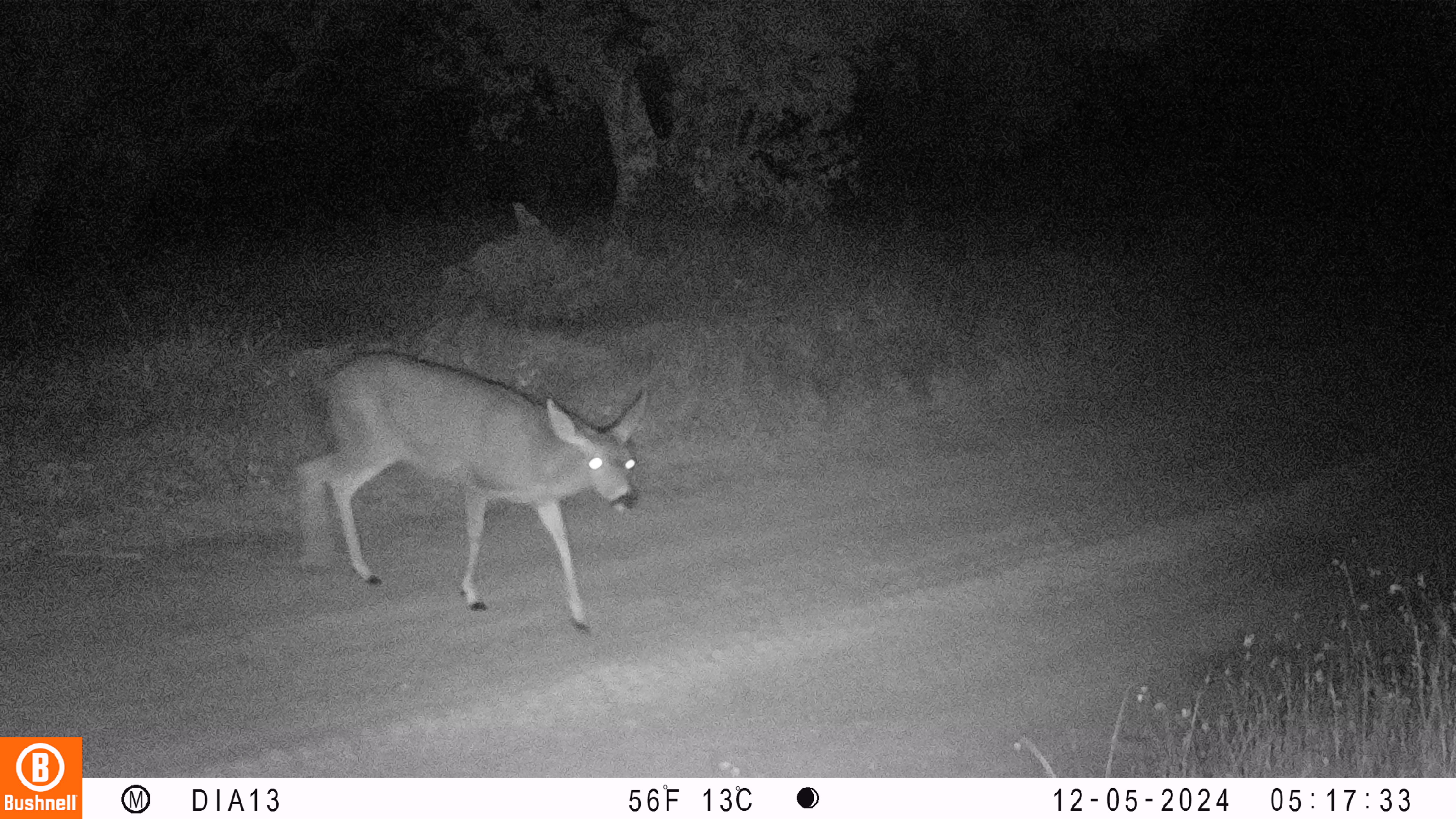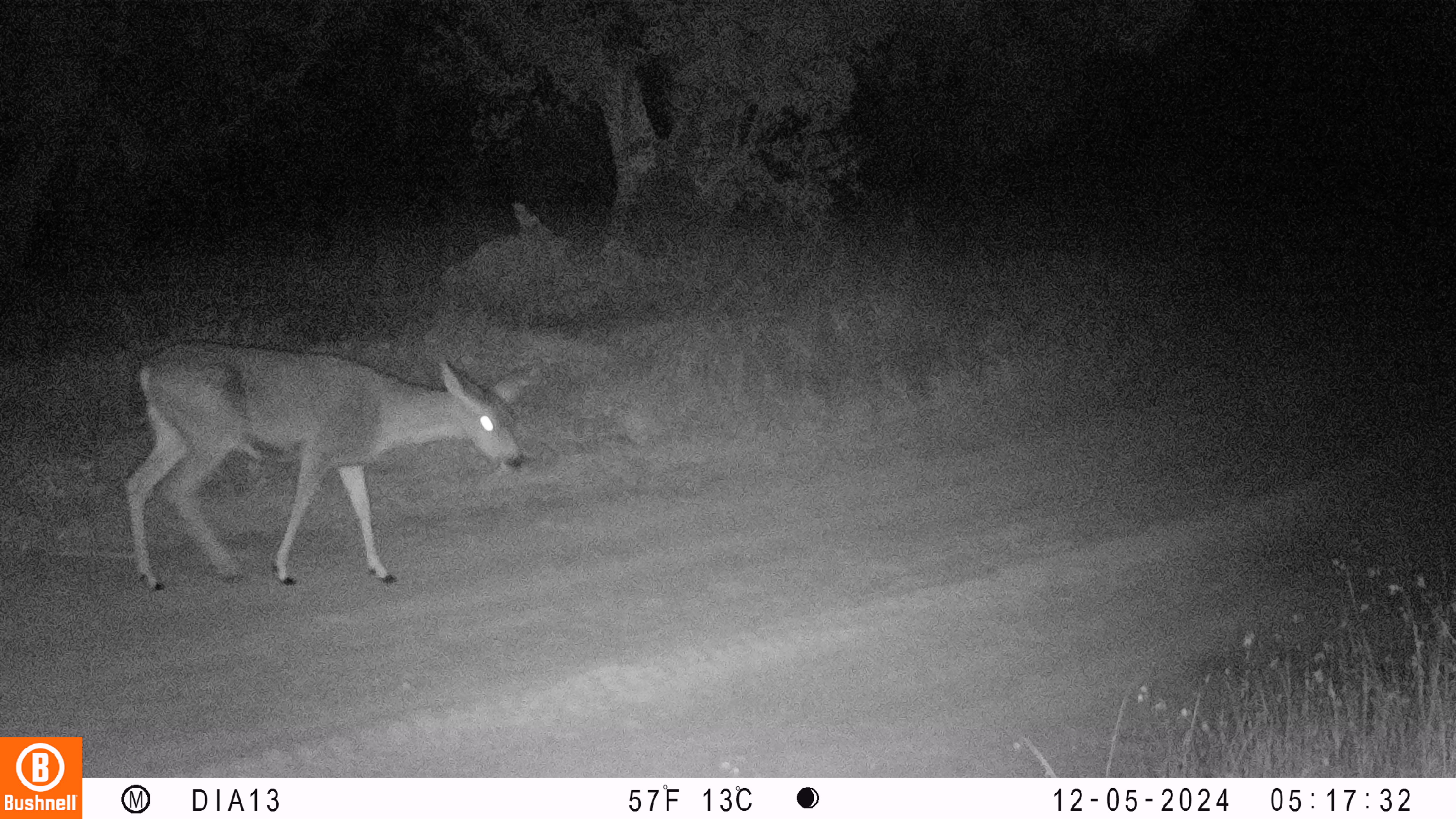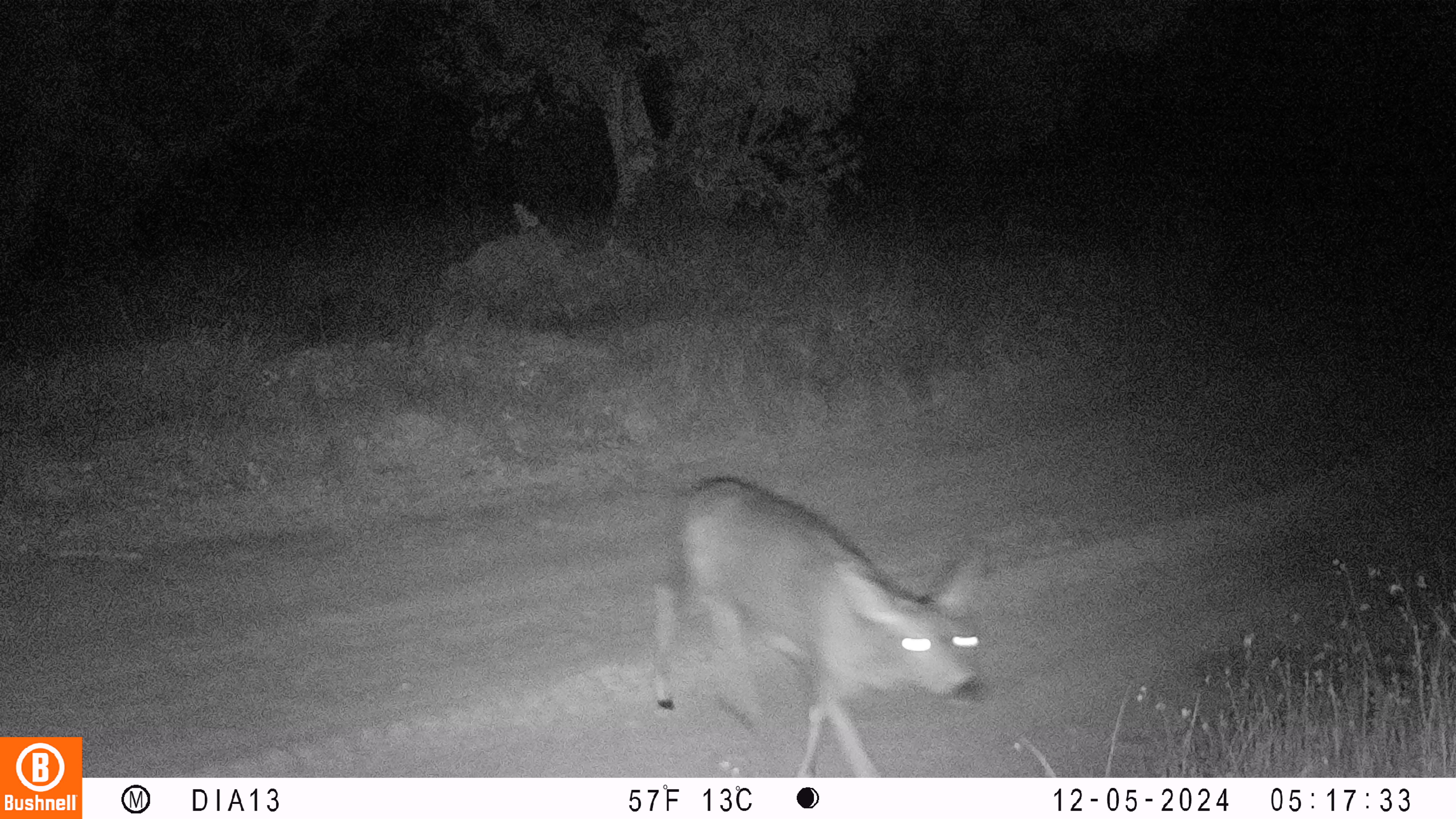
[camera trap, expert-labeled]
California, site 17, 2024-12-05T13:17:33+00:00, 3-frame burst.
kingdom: Animalia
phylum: Chordata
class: Mammalia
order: Artiodactyla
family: Cervidae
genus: Odocoileus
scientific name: Odocoileus hemionus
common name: mule deer